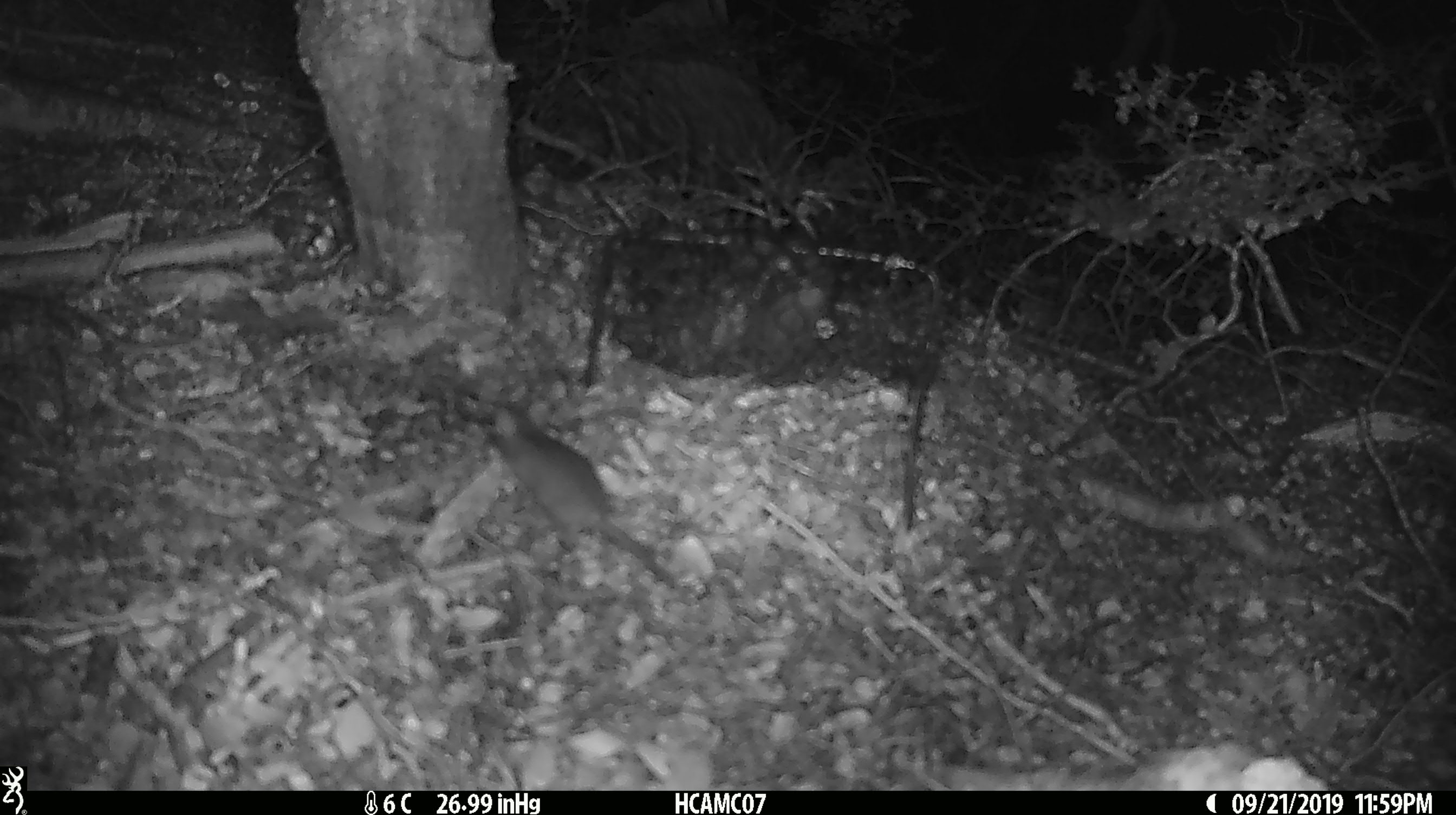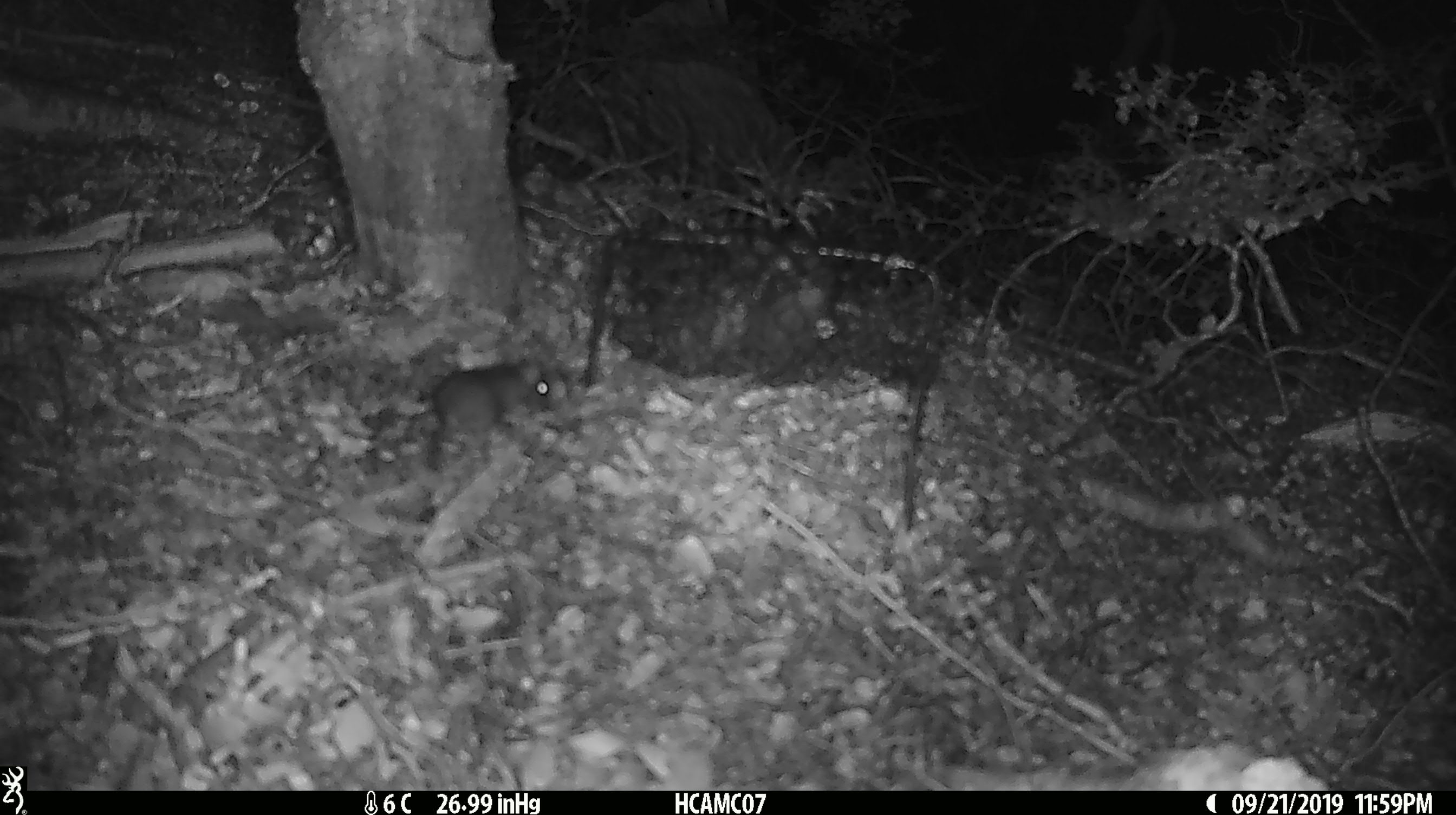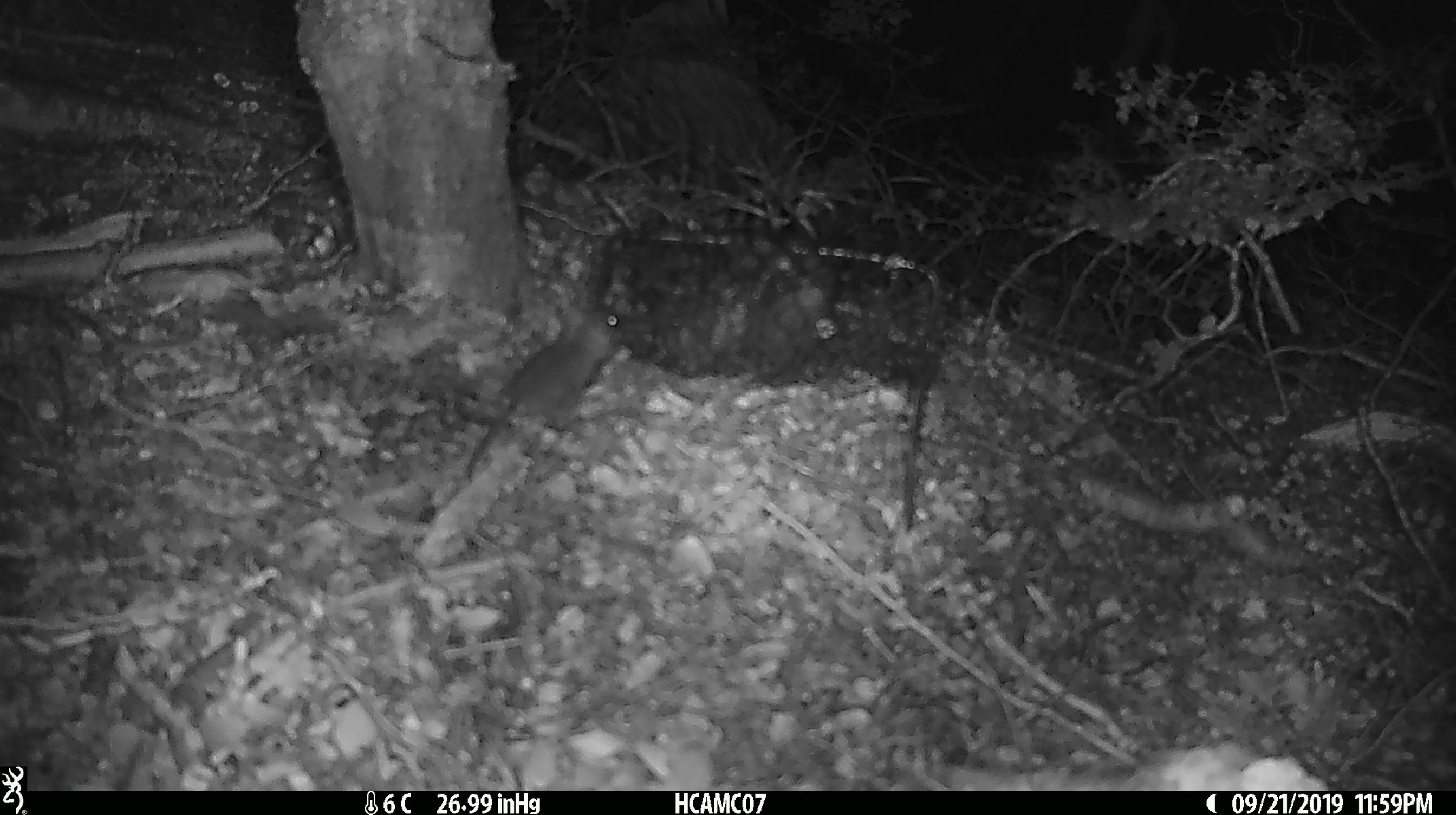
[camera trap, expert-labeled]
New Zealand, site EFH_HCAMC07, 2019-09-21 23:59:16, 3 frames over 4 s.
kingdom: Animalia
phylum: Chordata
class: Mammalia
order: Rodentia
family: Muridae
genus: Mus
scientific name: Mus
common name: mouse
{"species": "mouse (Mus)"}